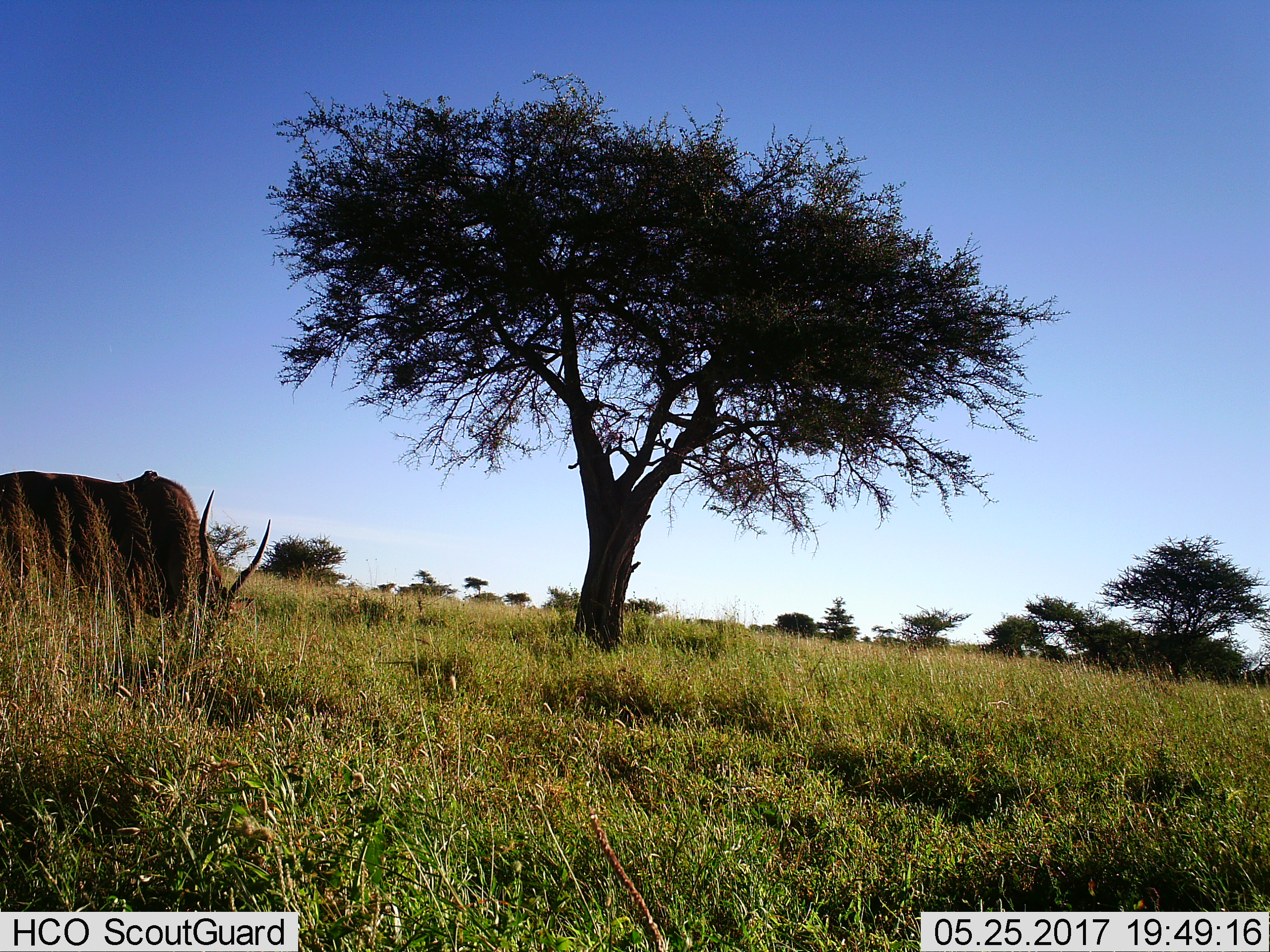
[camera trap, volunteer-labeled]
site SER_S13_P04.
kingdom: Animalia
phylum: Chordata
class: Mammalia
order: Artiodactyla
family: Bovidae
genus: Tragelaphus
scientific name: Tragelaphus oryx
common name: eland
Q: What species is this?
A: Eland (Tragelaphus oryx).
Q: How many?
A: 1.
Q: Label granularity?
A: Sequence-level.